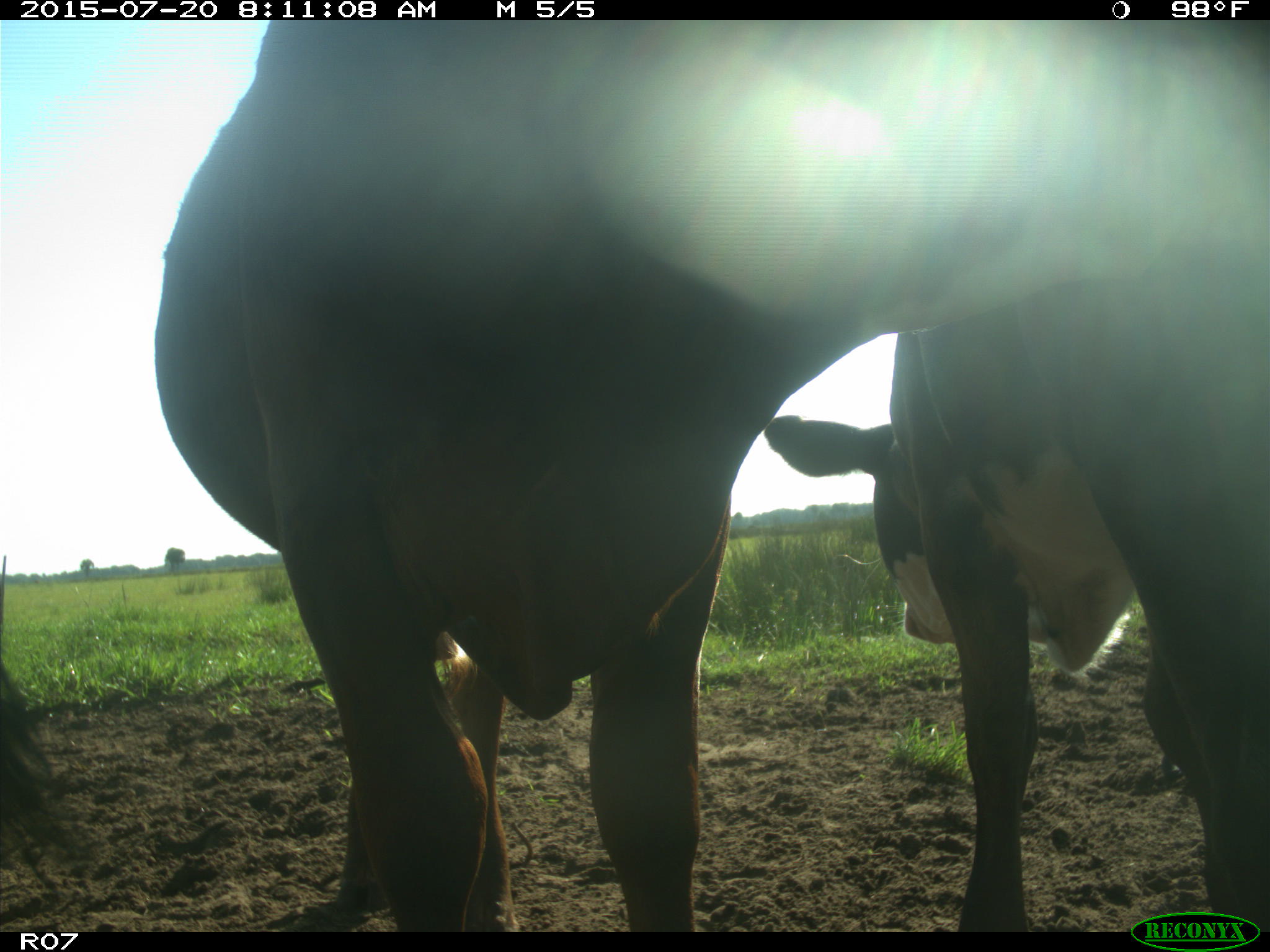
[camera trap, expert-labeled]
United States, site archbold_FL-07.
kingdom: Animalia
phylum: Chordata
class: Mammalia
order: Artiodactyla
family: Bovidae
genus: Bos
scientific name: Bos taurus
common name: domestic cow